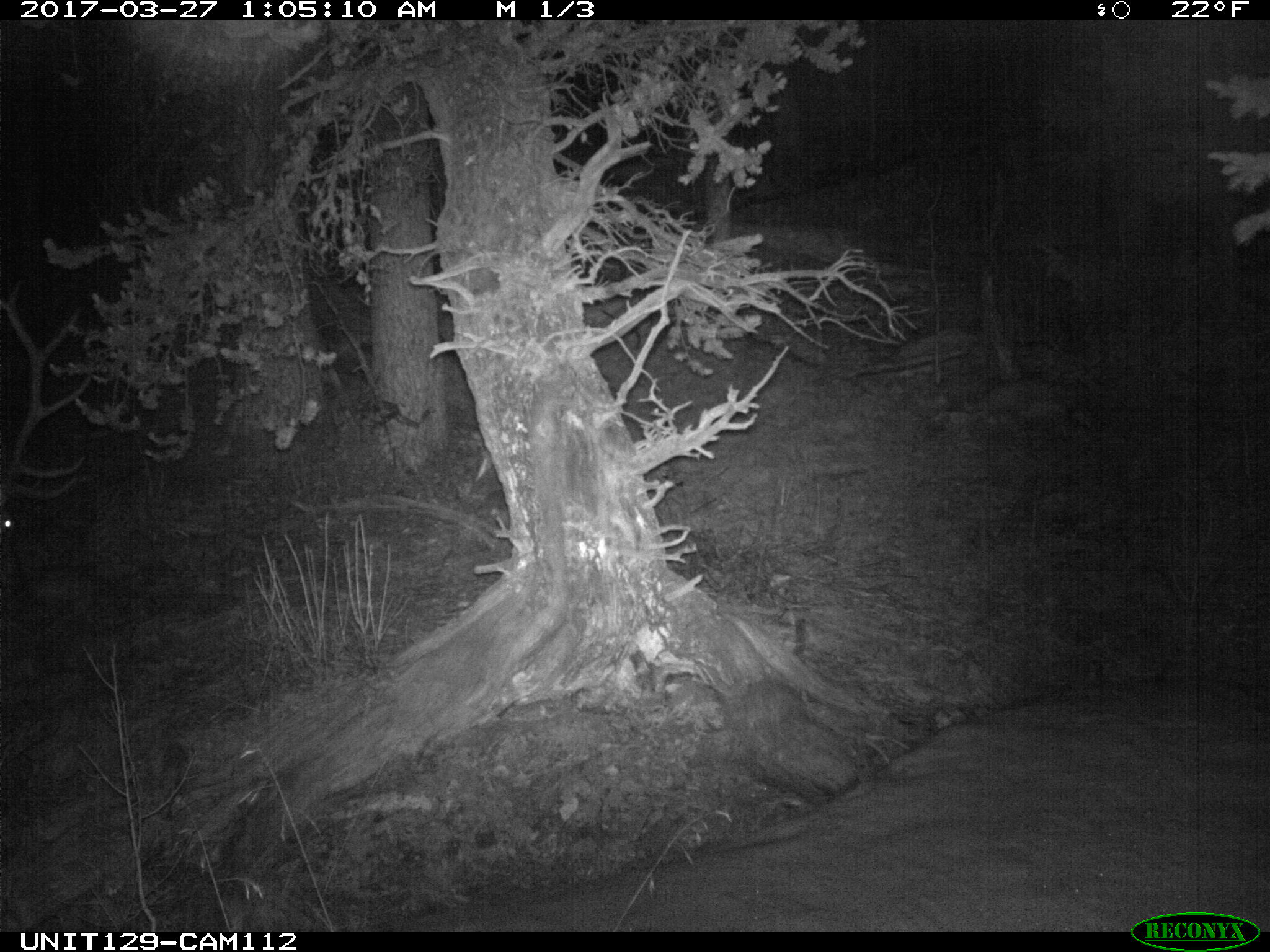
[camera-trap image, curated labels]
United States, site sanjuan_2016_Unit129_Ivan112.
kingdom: Animalia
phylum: Chordata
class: Mammalia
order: Artiodactyla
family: Cervidae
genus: Cervus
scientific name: Cervus elaphus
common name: red deer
Cervus elaphus (red deer).